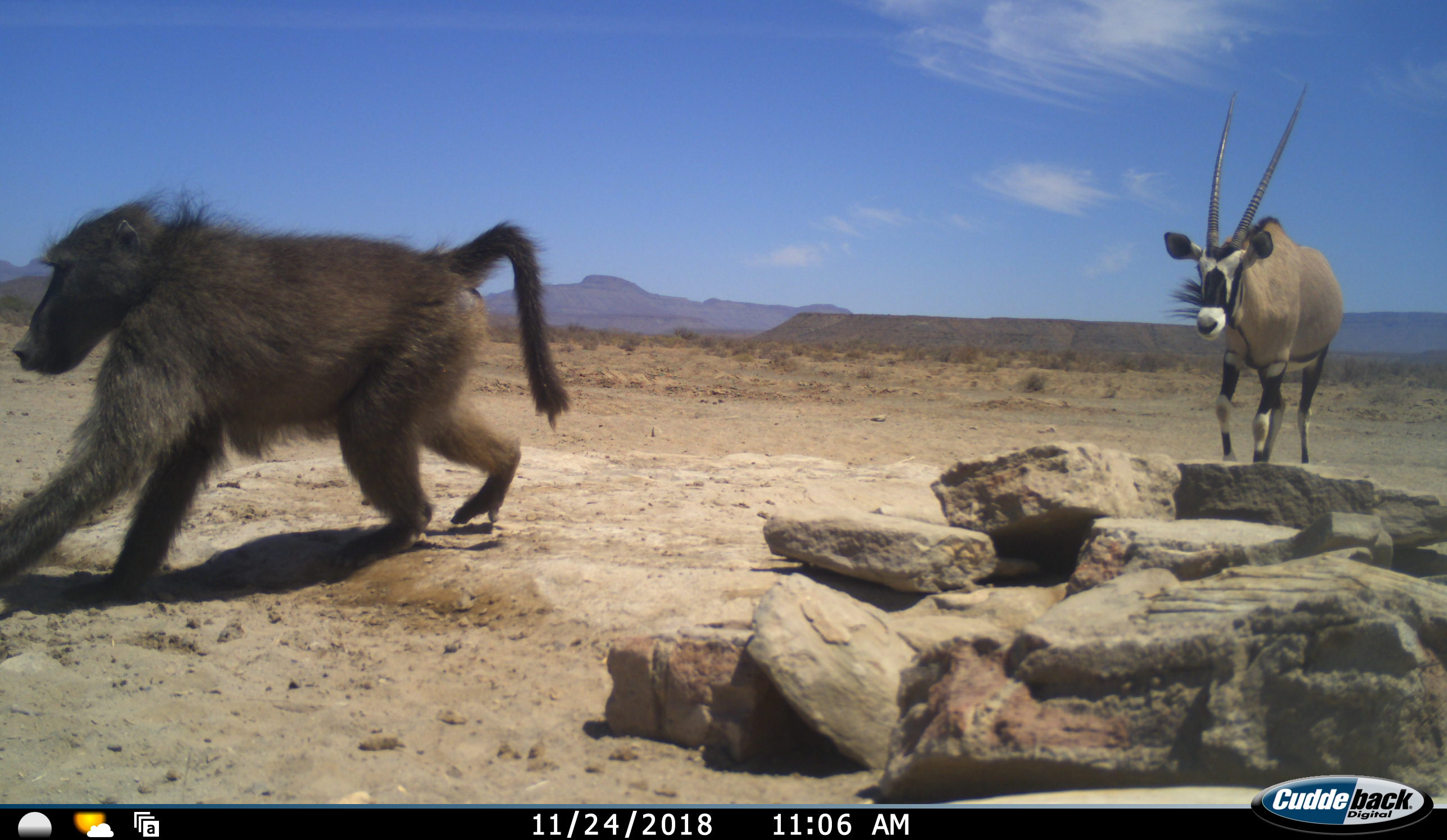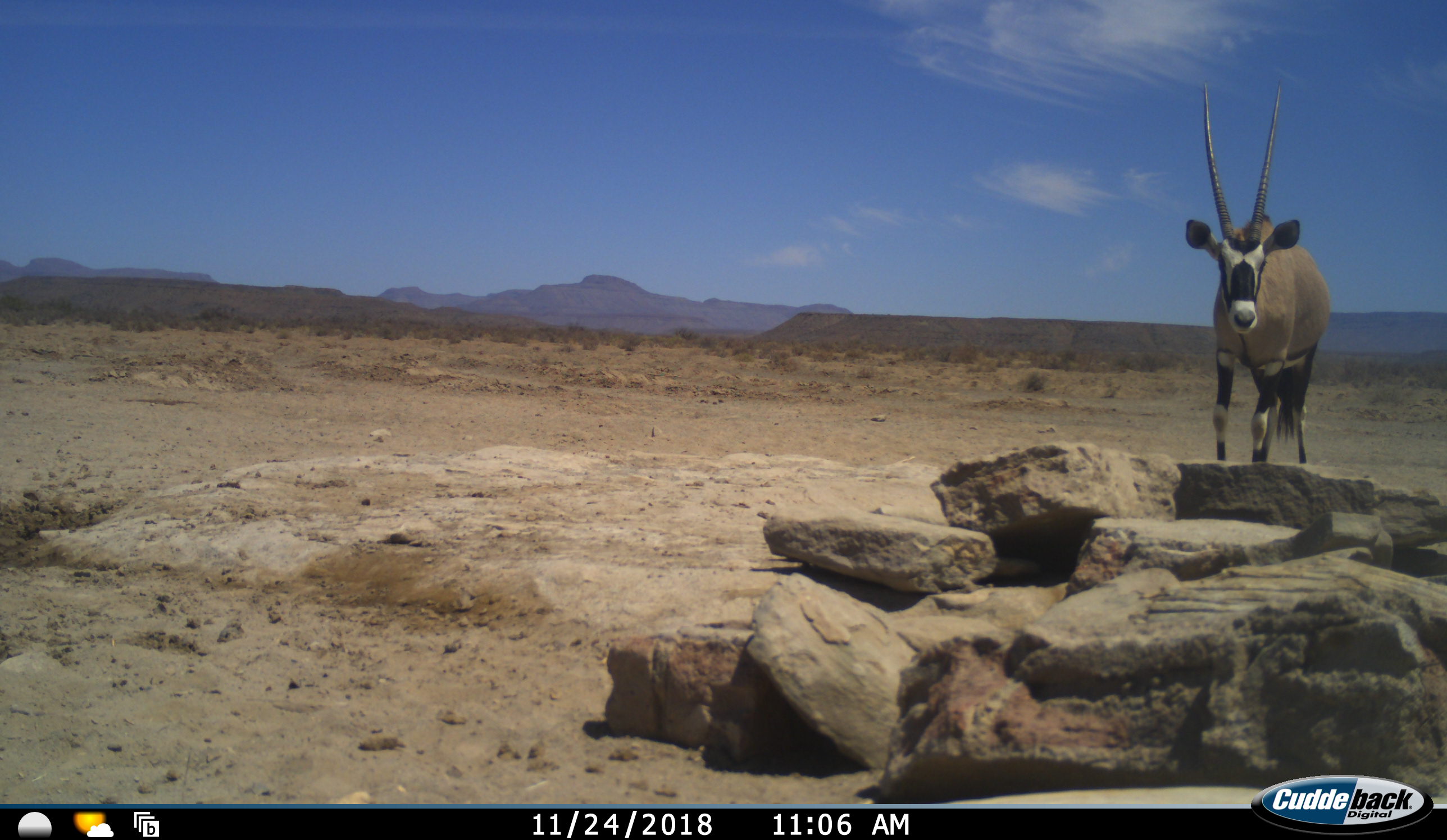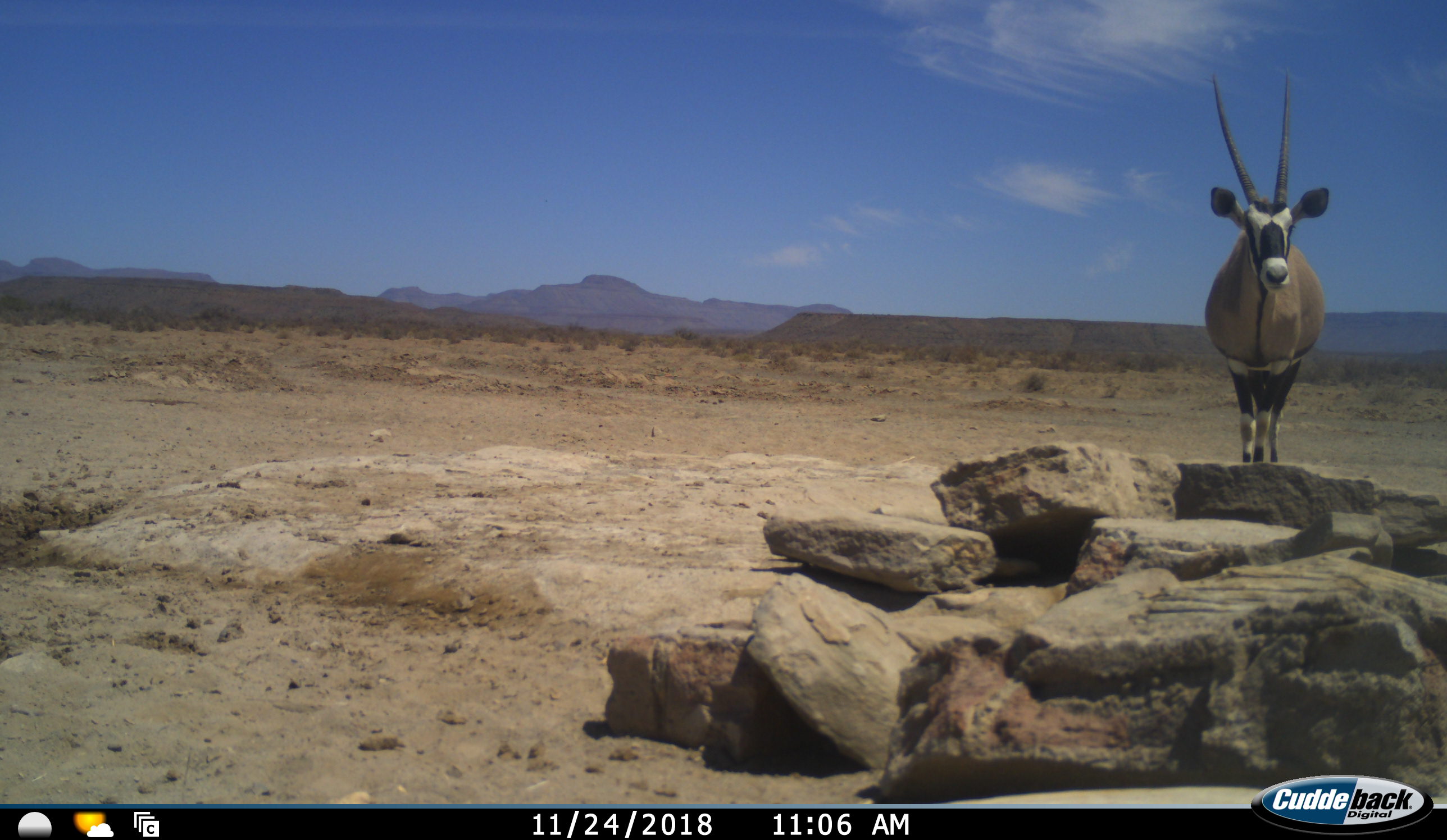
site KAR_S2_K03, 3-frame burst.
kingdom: Animalia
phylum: Chordata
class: Mammalia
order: Primates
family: Cercopithecidae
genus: Papio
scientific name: Papio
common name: baboon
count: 1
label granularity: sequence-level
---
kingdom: Animalia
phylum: Chordata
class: Mammalia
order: Artiodactyla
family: Bovidae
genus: Oryx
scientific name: Oryx gazella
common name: gemsbok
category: oryx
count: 1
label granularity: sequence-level